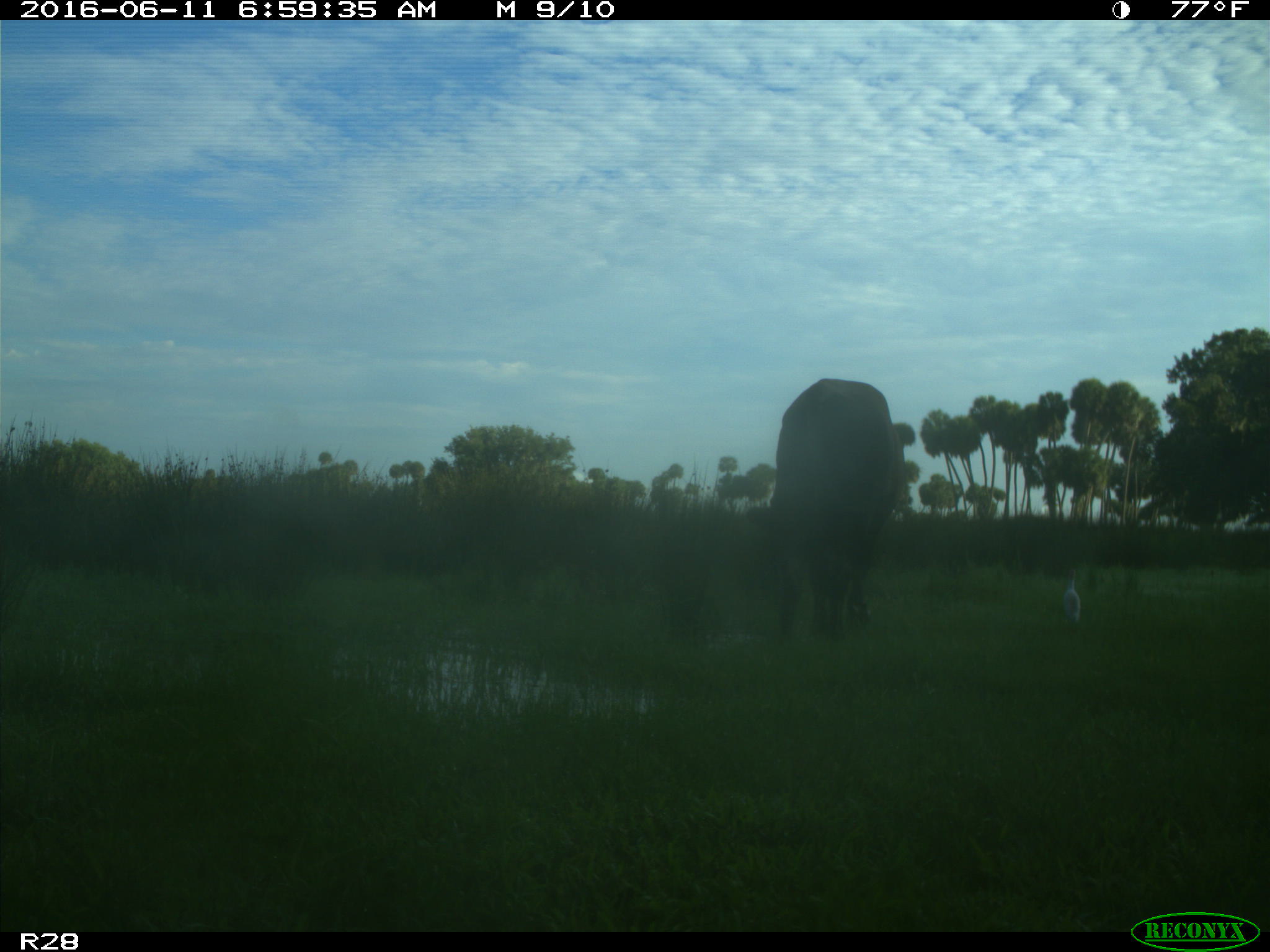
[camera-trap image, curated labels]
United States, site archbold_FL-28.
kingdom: Animalia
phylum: Chordata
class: Mammalia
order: Artiodactyla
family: Bovidae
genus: Bos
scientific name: Bos taurus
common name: domestic cow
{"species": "Bos taurus (domestic cow)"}